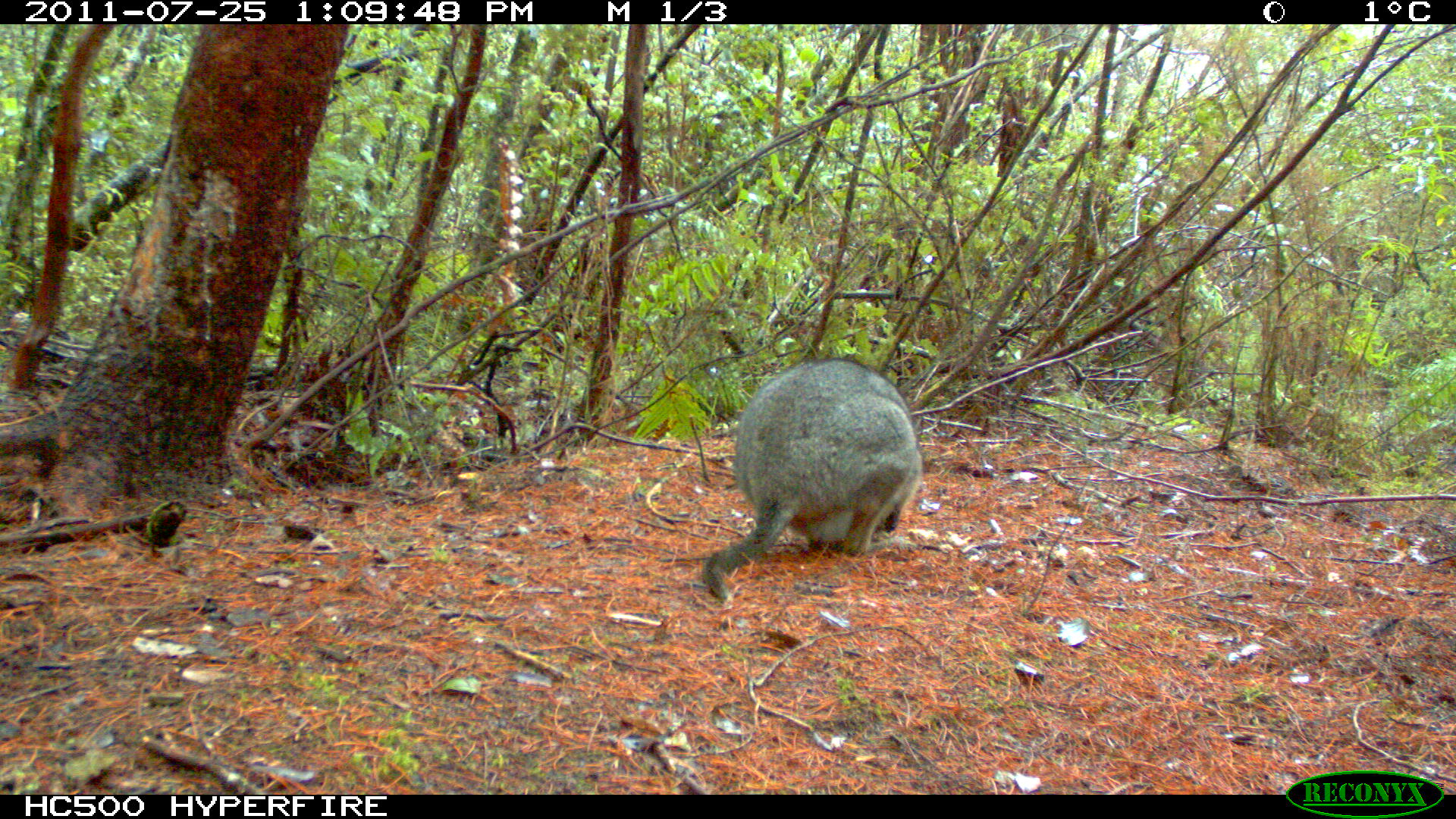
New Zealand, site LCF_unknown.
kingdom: Animalia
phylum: Chordata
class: Mammalia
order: Diprotodontia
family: Macropodidae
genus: Notamacropus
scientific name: Notamacropus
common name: wallaby